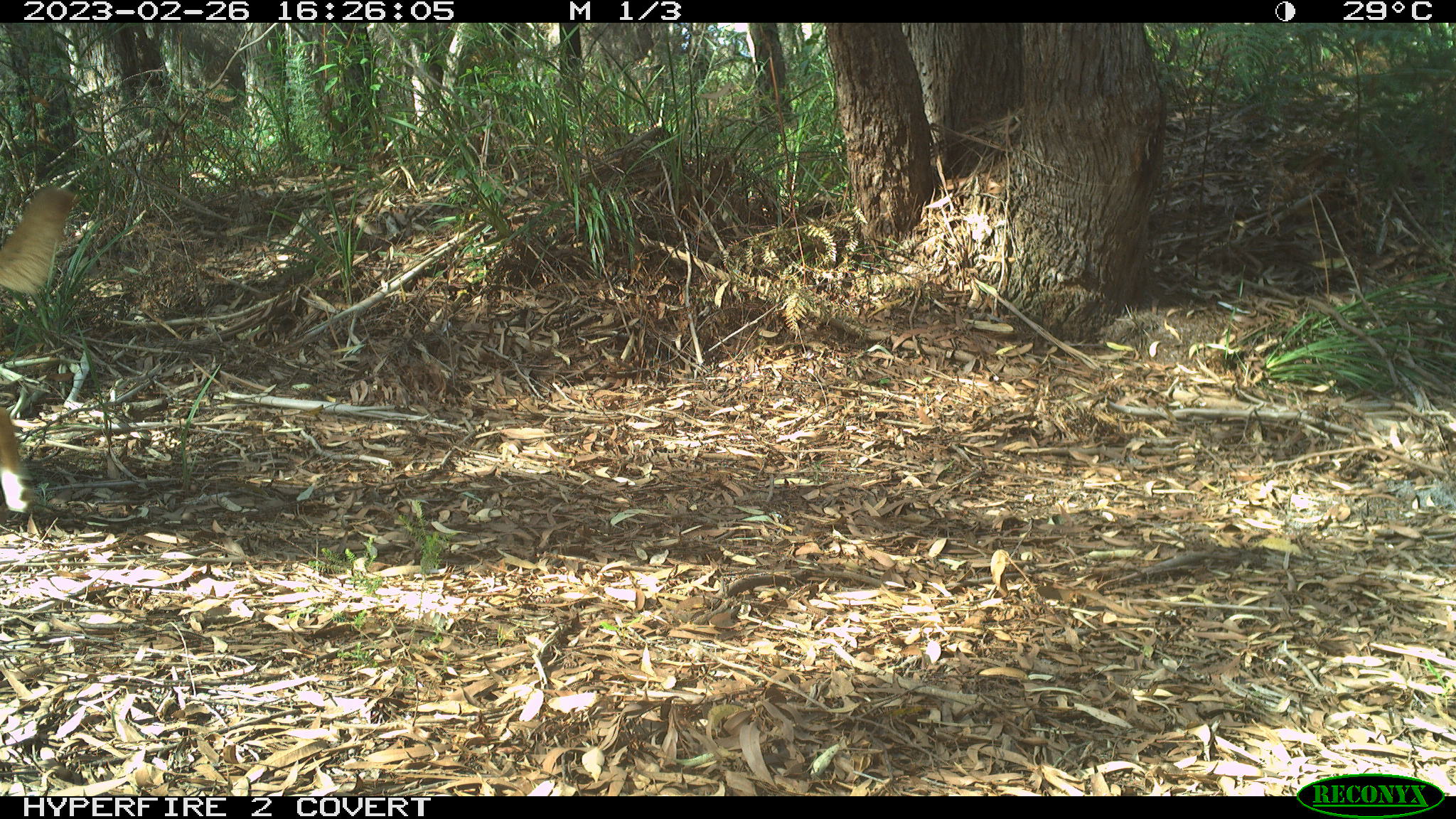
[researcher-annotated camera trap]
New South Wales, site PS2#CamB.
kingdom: Animalia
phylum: Chordata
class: Mammalia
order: Carnivora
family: Canidae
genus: Canis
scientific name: Canis familiaris dingo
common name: dingo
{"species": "dingo (Canis familiaris dingo)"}